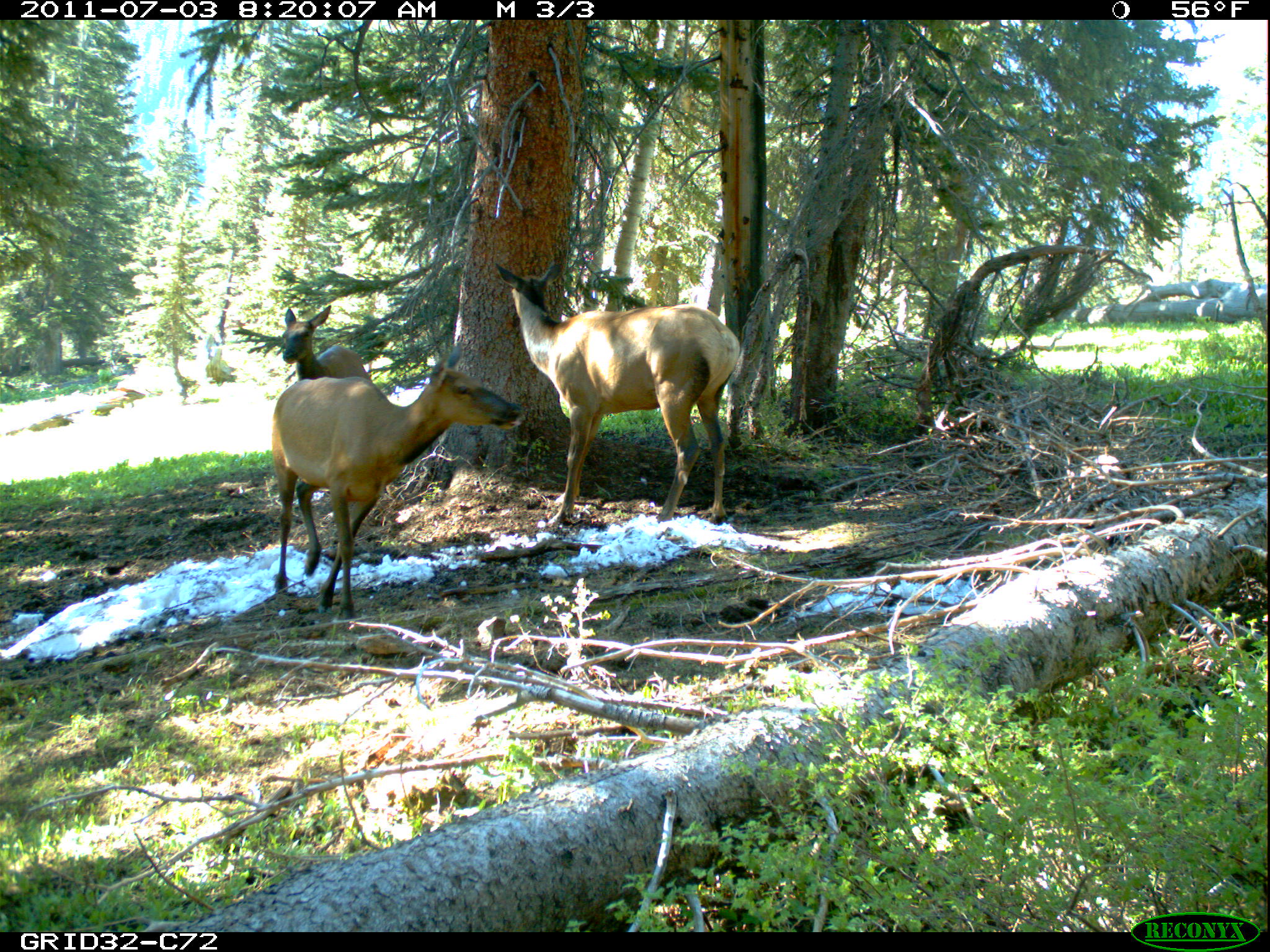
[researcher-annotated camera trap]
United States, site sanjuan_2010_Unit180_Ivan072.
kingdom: Animalia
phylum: Chordata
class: Mammalia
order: Artiodactyla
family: Cervidae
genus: Cervus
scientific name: Cervus elaphus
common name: red deer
Cervus elaphus (red deer).